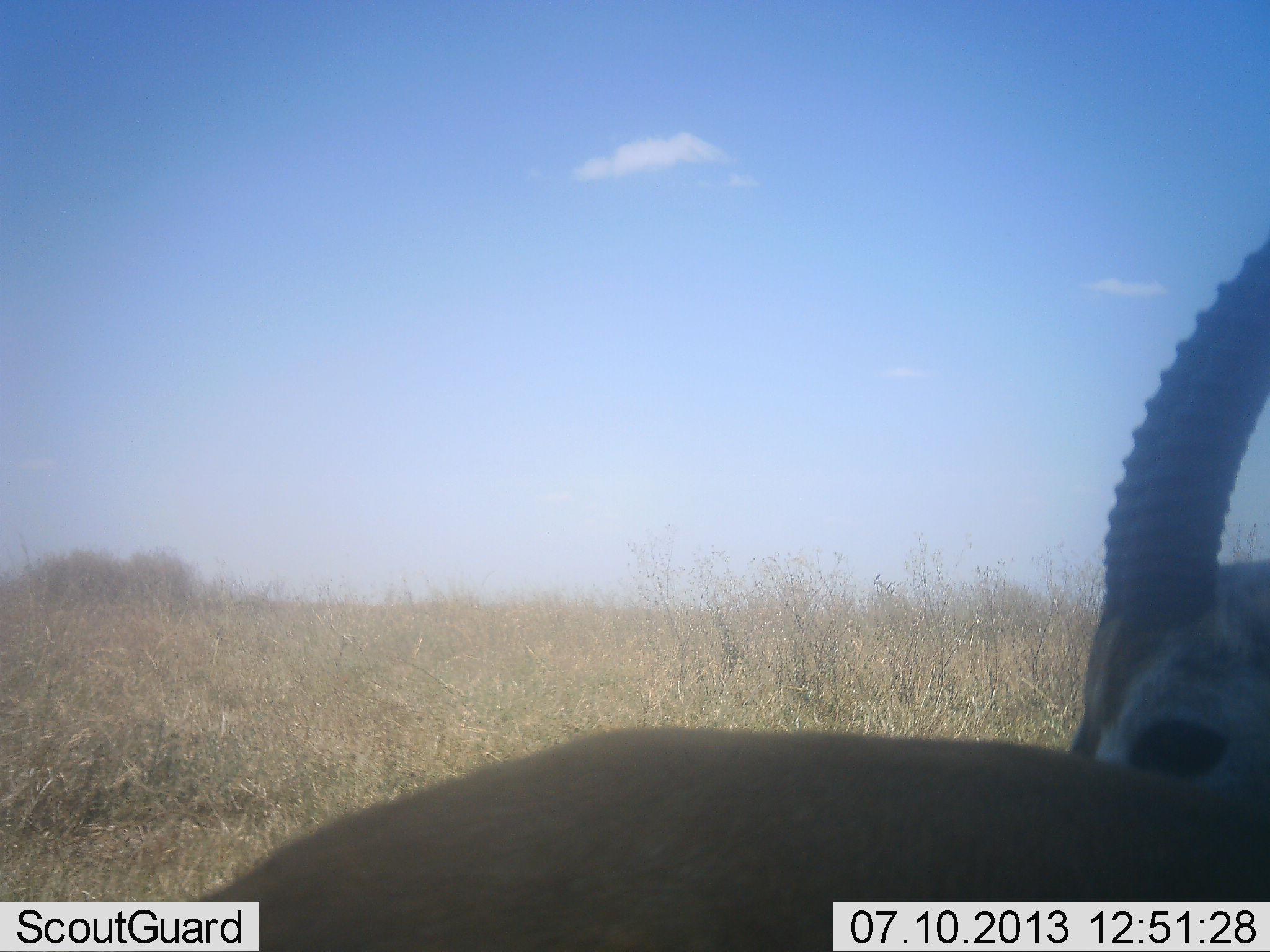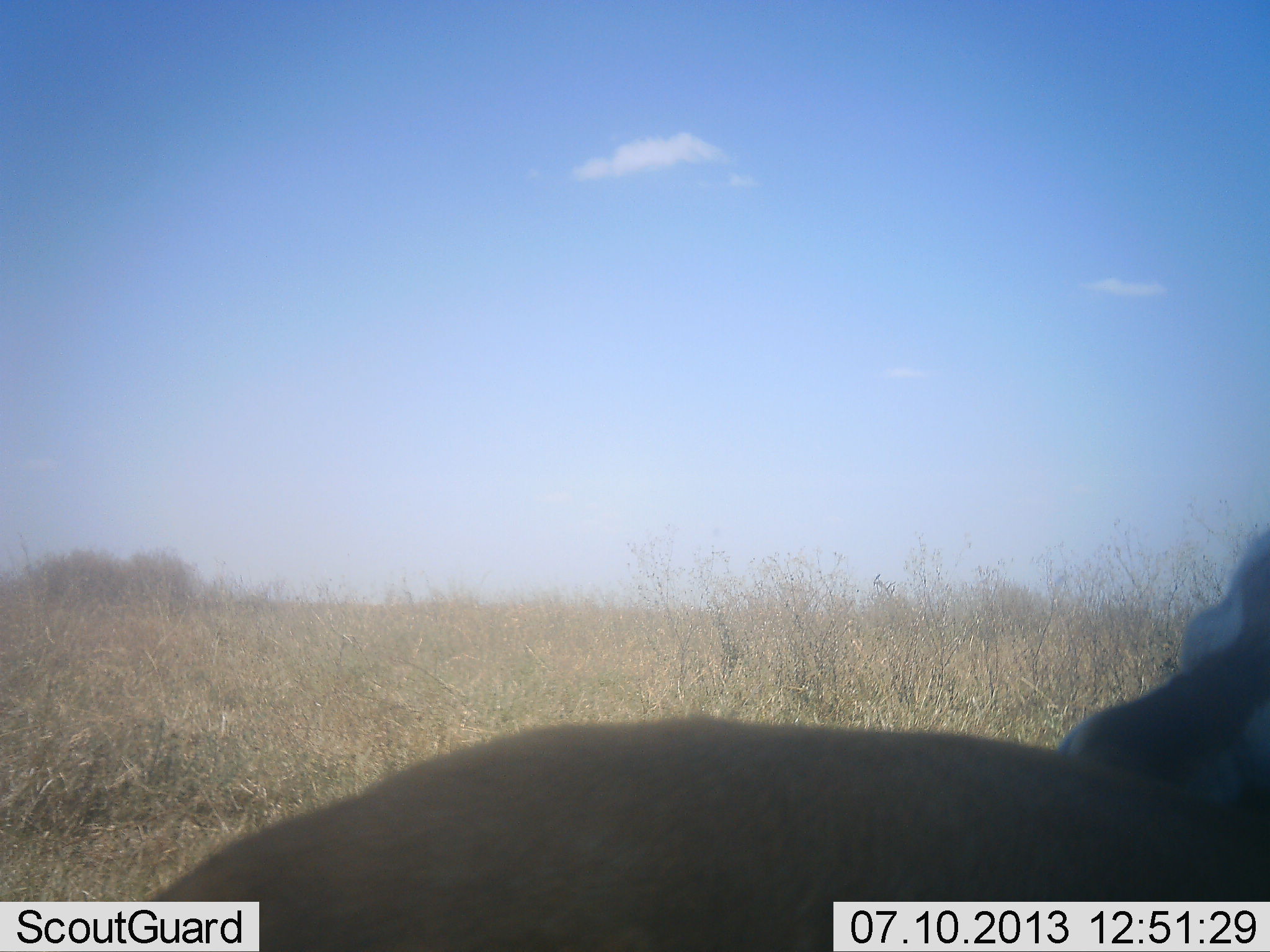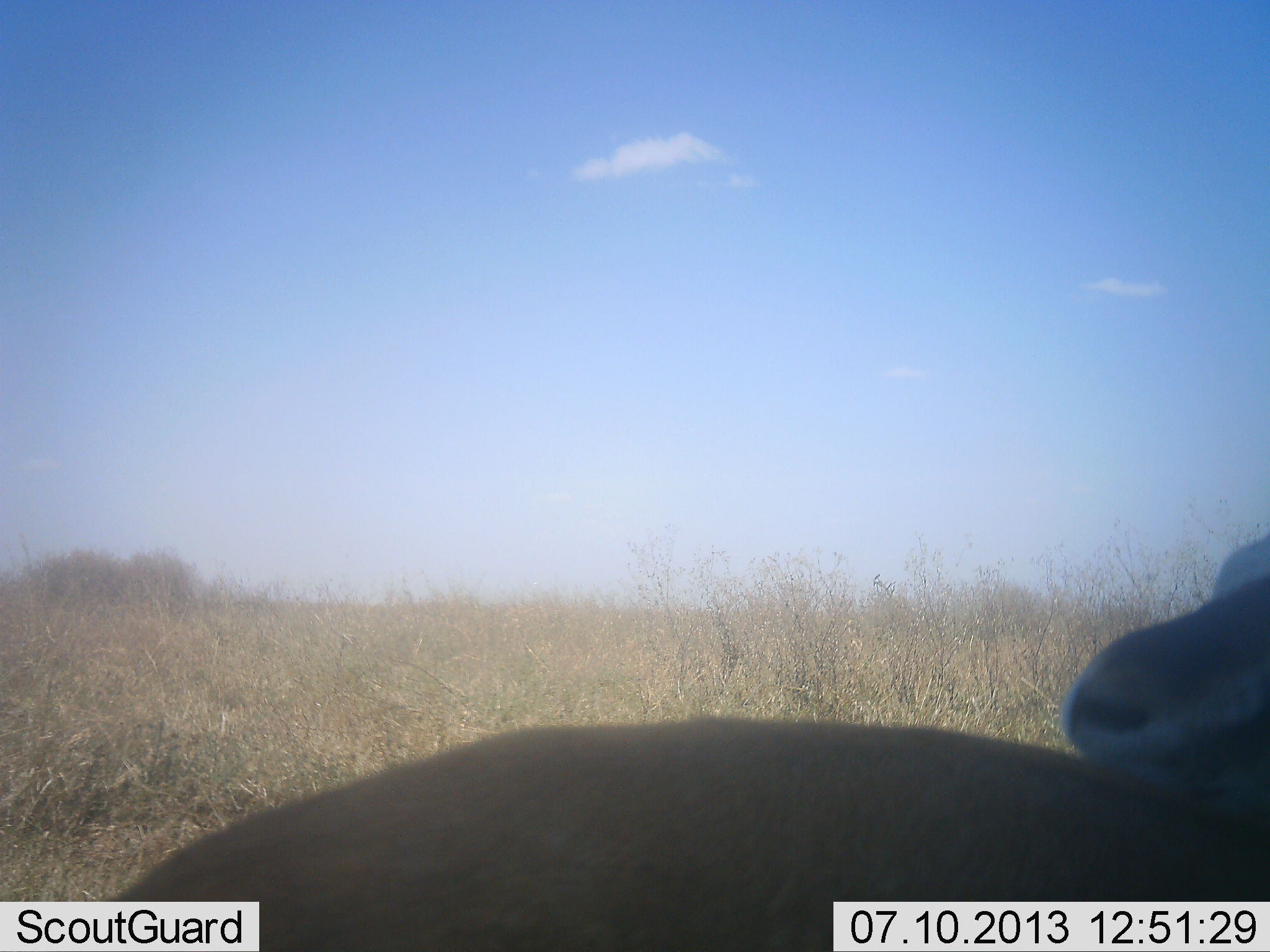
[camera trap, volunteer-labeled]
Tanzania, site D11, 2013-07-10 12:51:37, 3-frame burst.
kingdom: Animalia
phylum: Chordata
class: Mammalia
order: Artiodactyla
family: Bovidae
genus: Eudorcas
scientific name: Eudorcas thomsonii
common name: thomson's gazelle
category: gazellethomsons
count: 1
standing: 71%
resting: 18%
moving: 12%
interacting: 0%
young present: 0%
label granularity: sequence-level